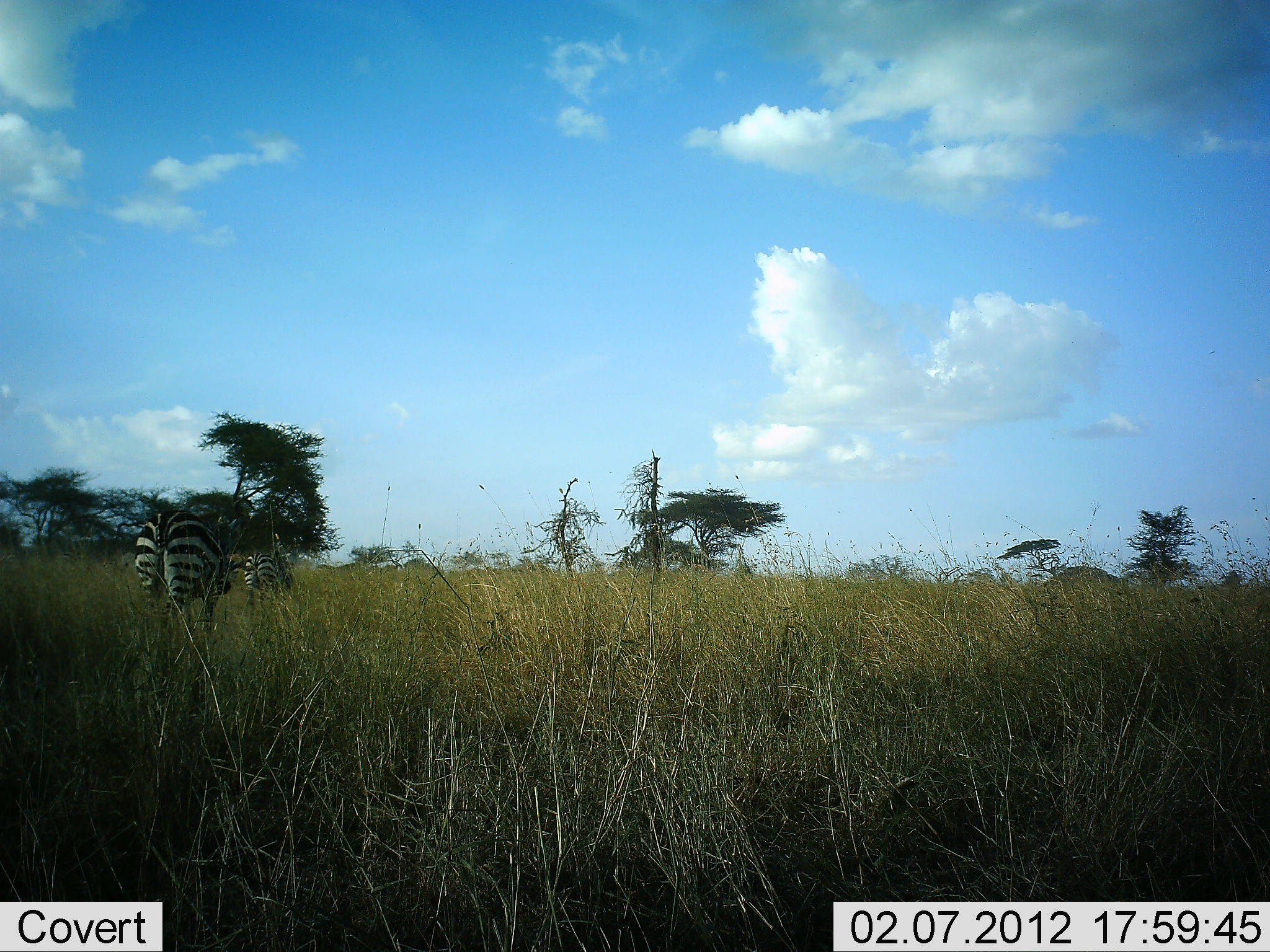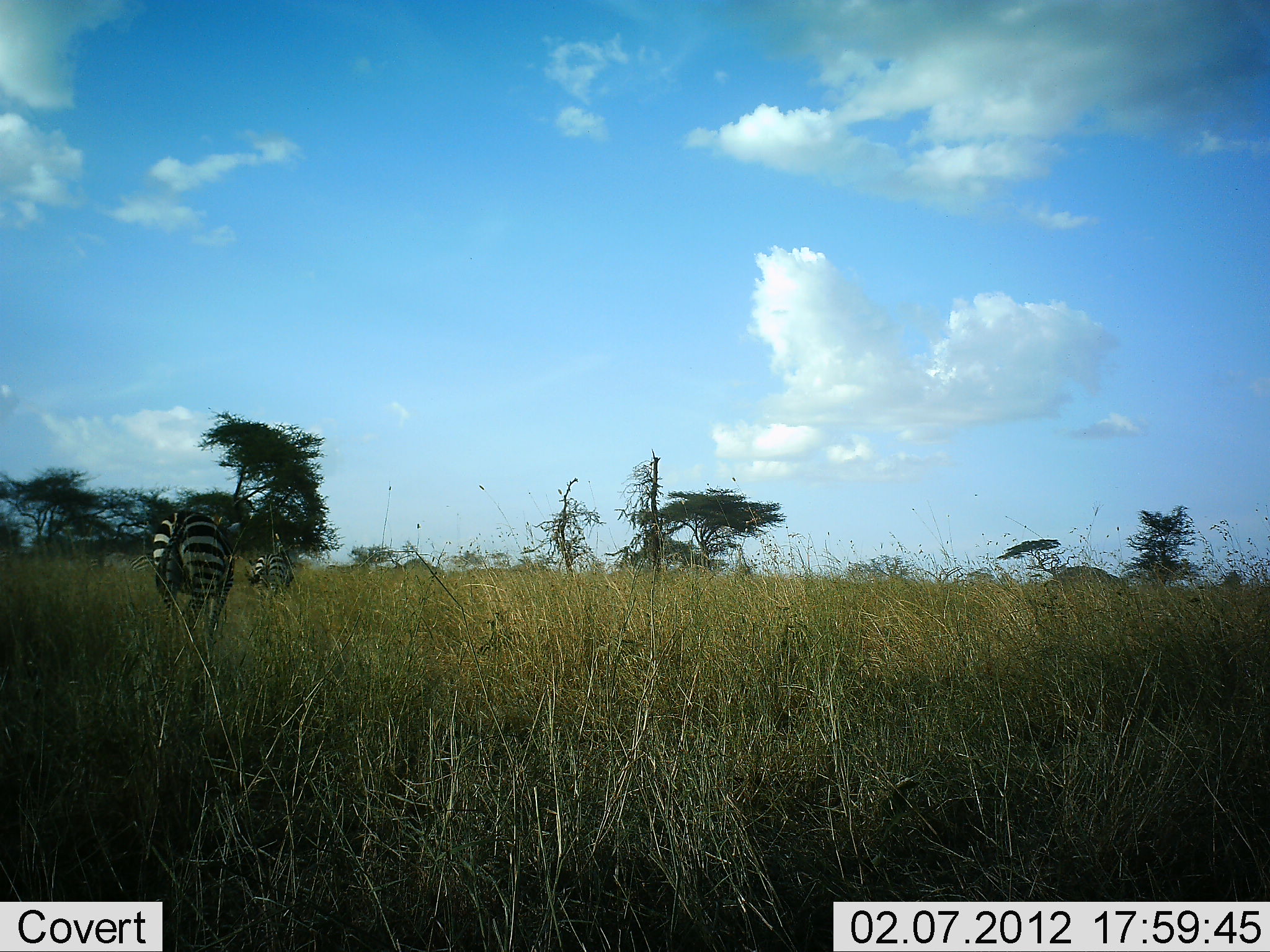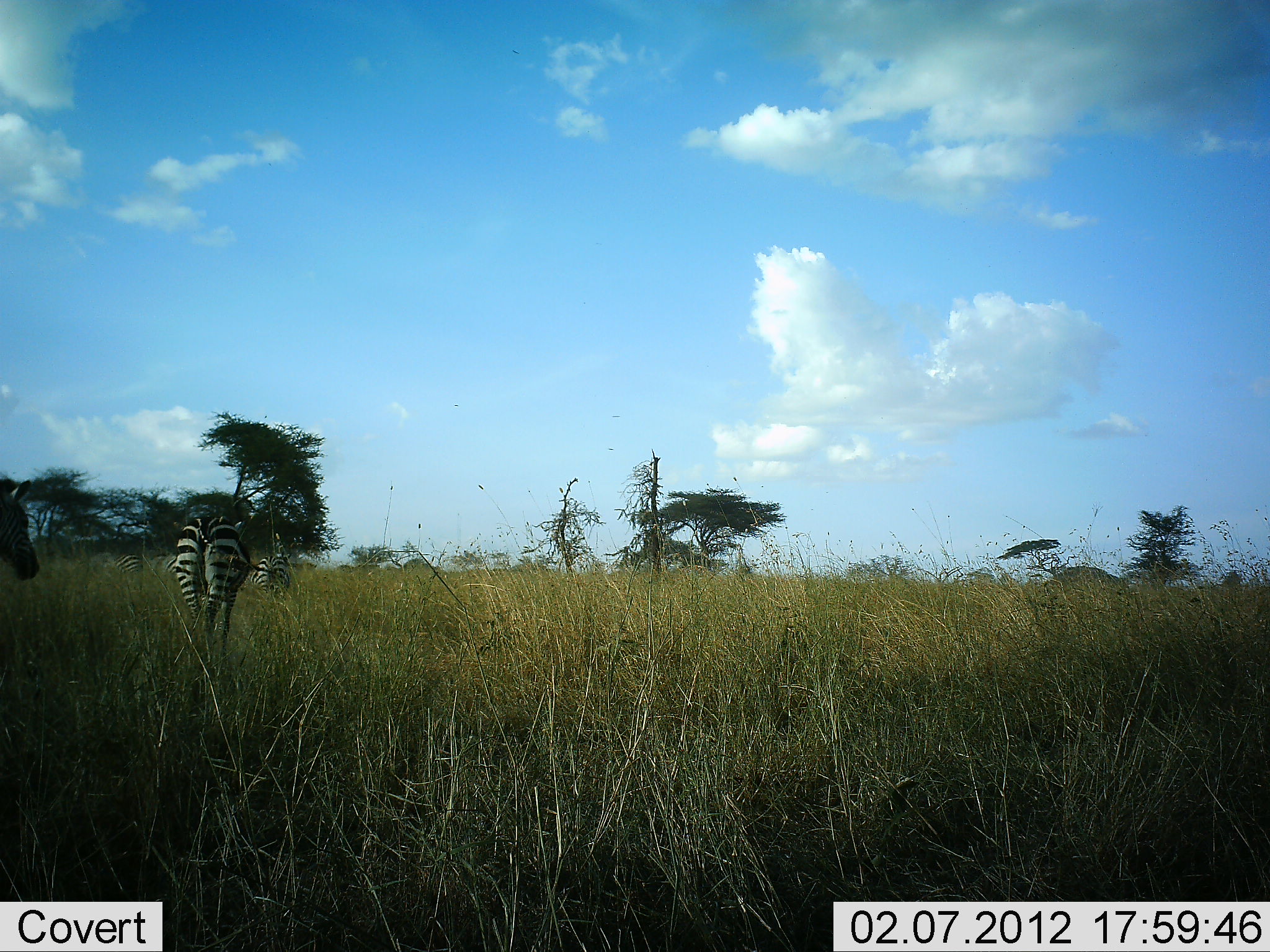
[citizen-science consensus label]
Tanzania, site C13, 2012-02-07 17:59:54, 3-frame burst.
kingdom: Animalia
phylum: Chordata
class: Mammalia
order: Perissodactyla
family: Equidae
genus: Equus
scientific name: Equus quagga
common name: plains zebra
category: zebra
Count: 4.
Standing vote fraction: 29%.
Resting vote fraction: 0%.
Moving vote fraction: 79%.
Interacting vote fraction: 0%.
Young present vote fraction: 0%.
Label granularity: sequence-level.